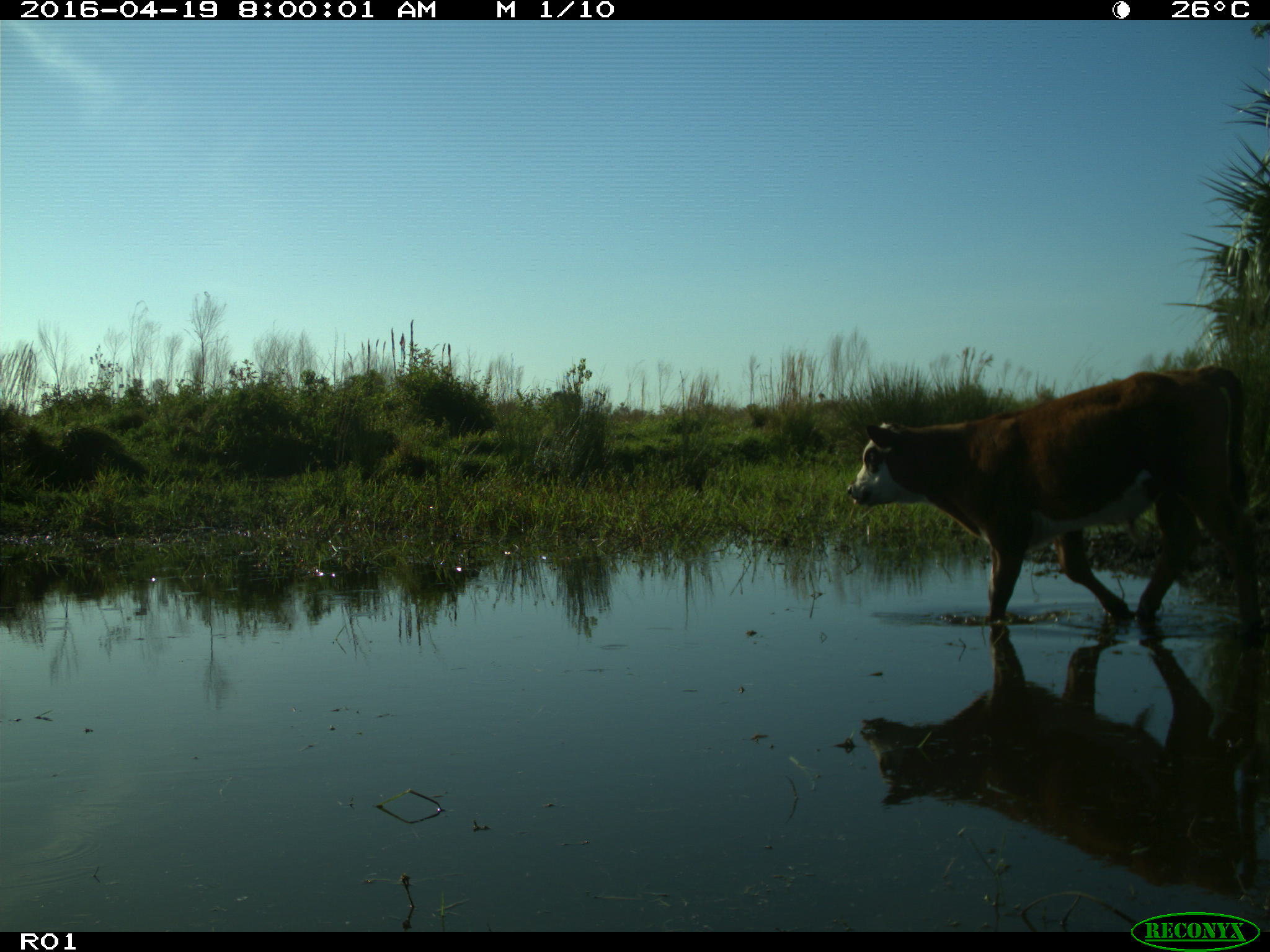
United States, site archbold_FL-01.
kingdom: Animalia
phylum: Chordata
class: Mammalia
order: Artiodactyla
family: Bovidae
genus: Bos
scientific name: Bos taurus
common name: domestic cow